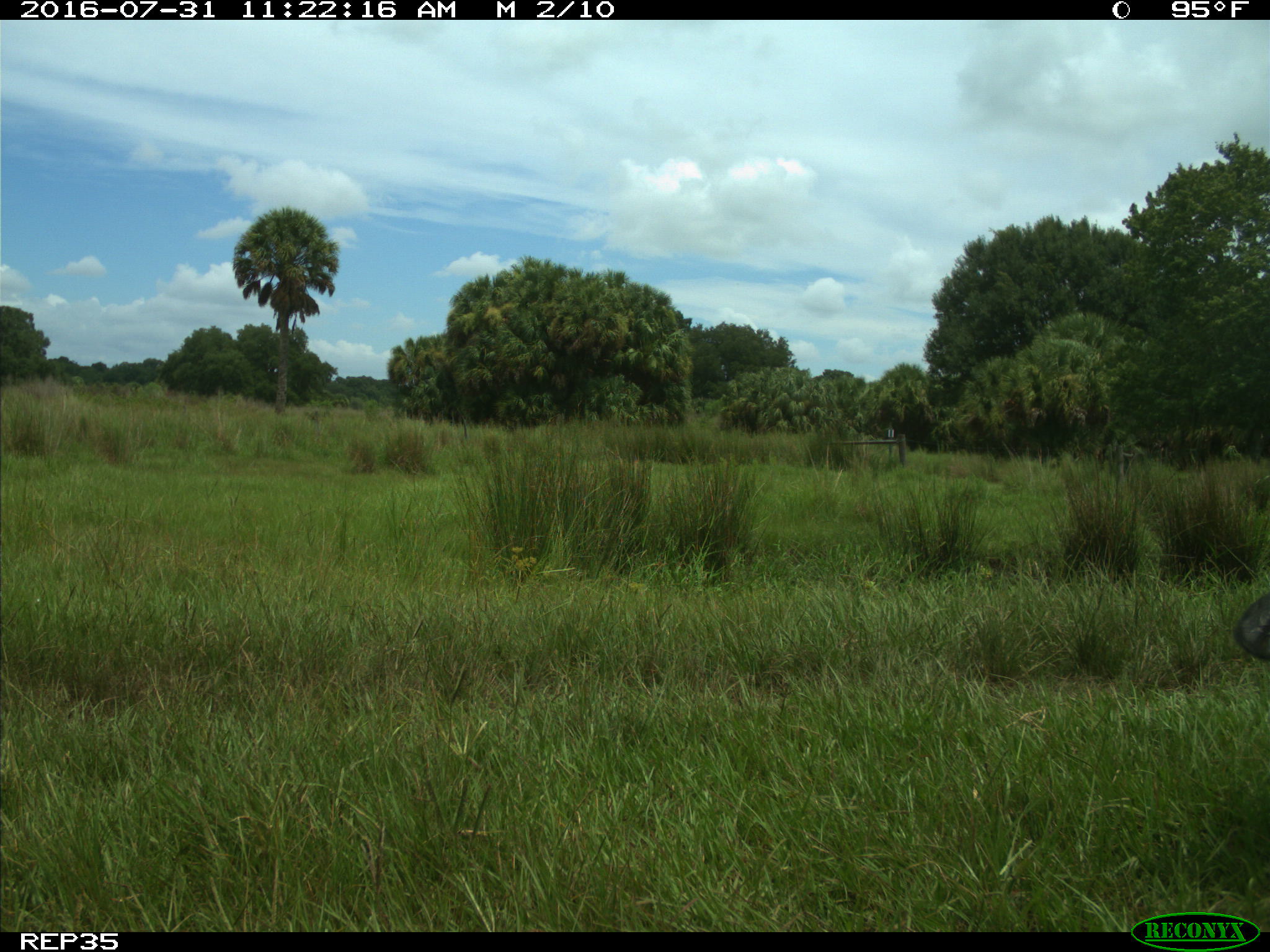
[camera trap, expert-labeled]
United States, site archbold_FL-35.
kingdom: Animalia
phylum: Chordata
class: Mammalia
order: Artiodactyla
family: Bovidae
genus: Bos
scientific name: Bos taurus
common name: domestic cow